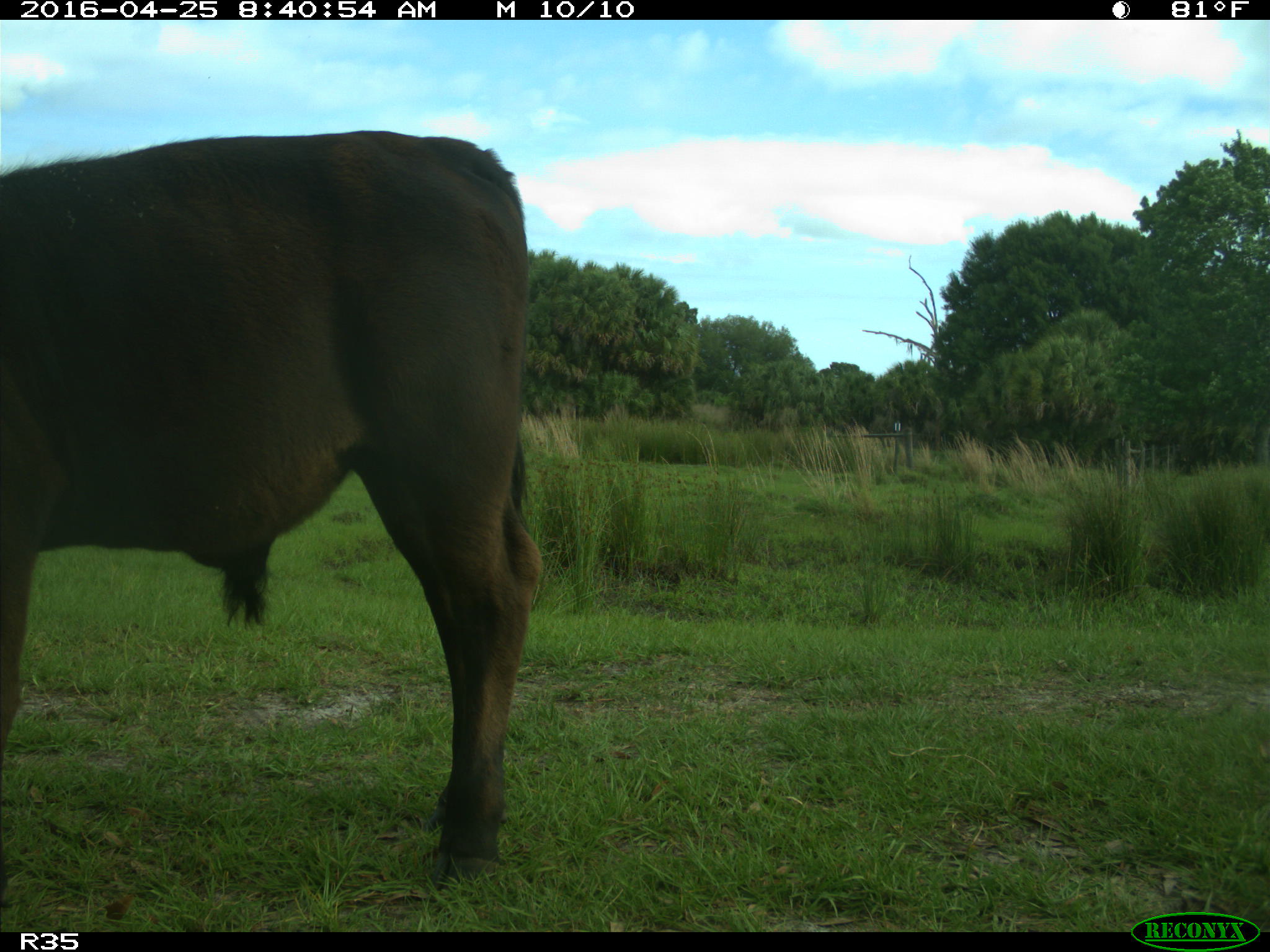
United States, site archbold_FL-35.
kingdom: Animalia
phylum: Chordata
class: Mammalia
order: Artiodactyla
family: Bovidae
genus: Bos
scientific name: Bos taurus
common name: domestic cow